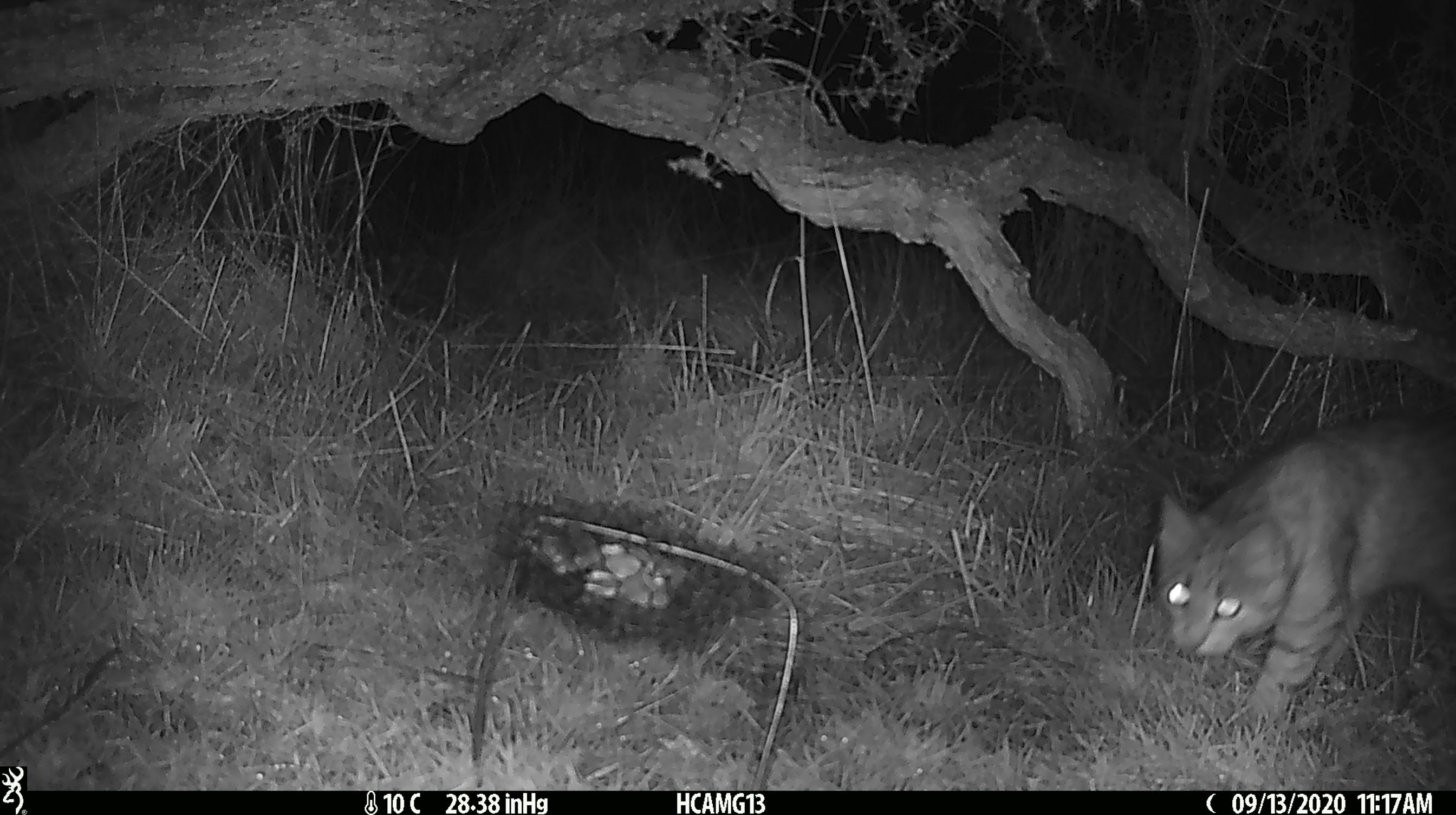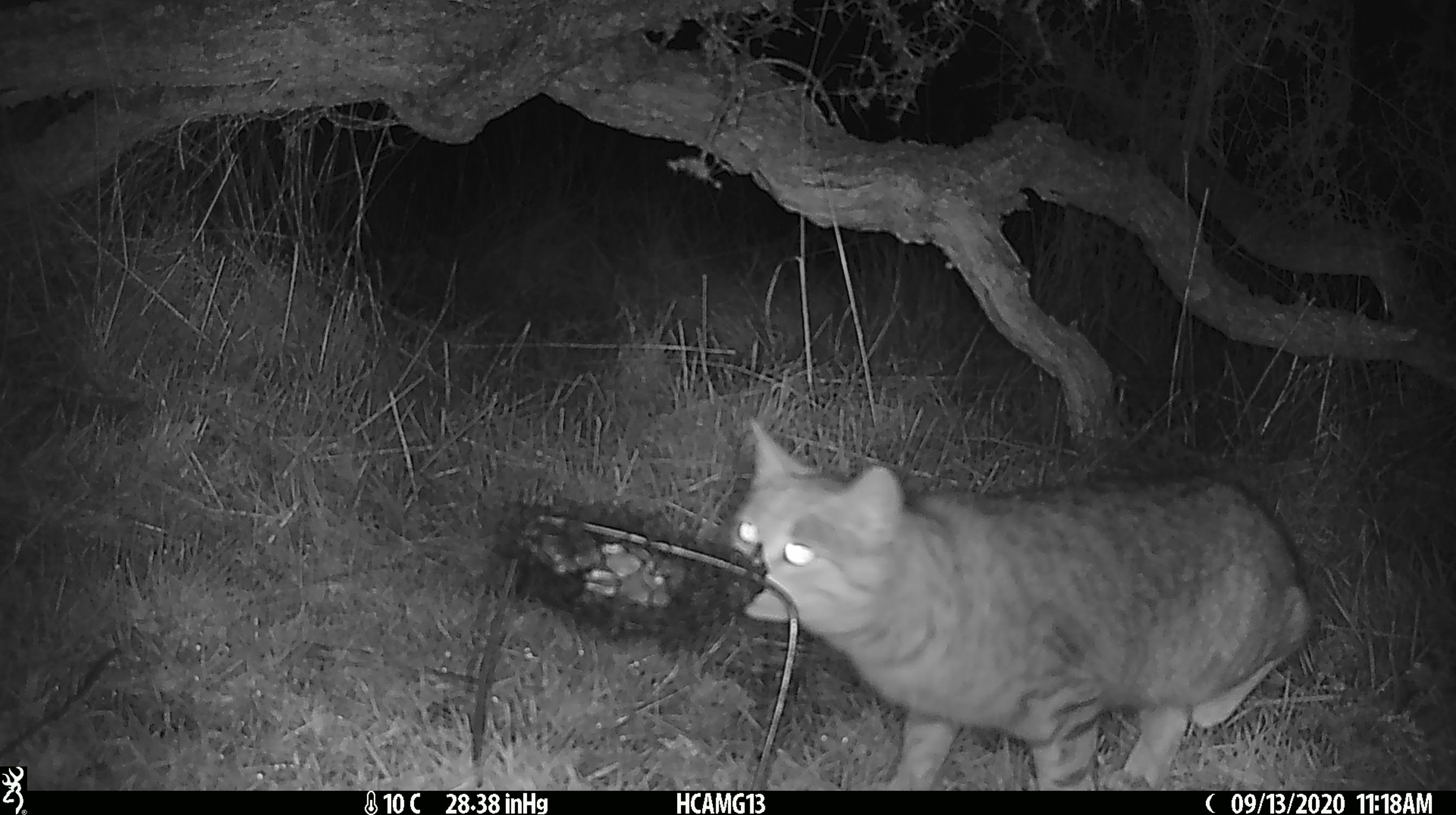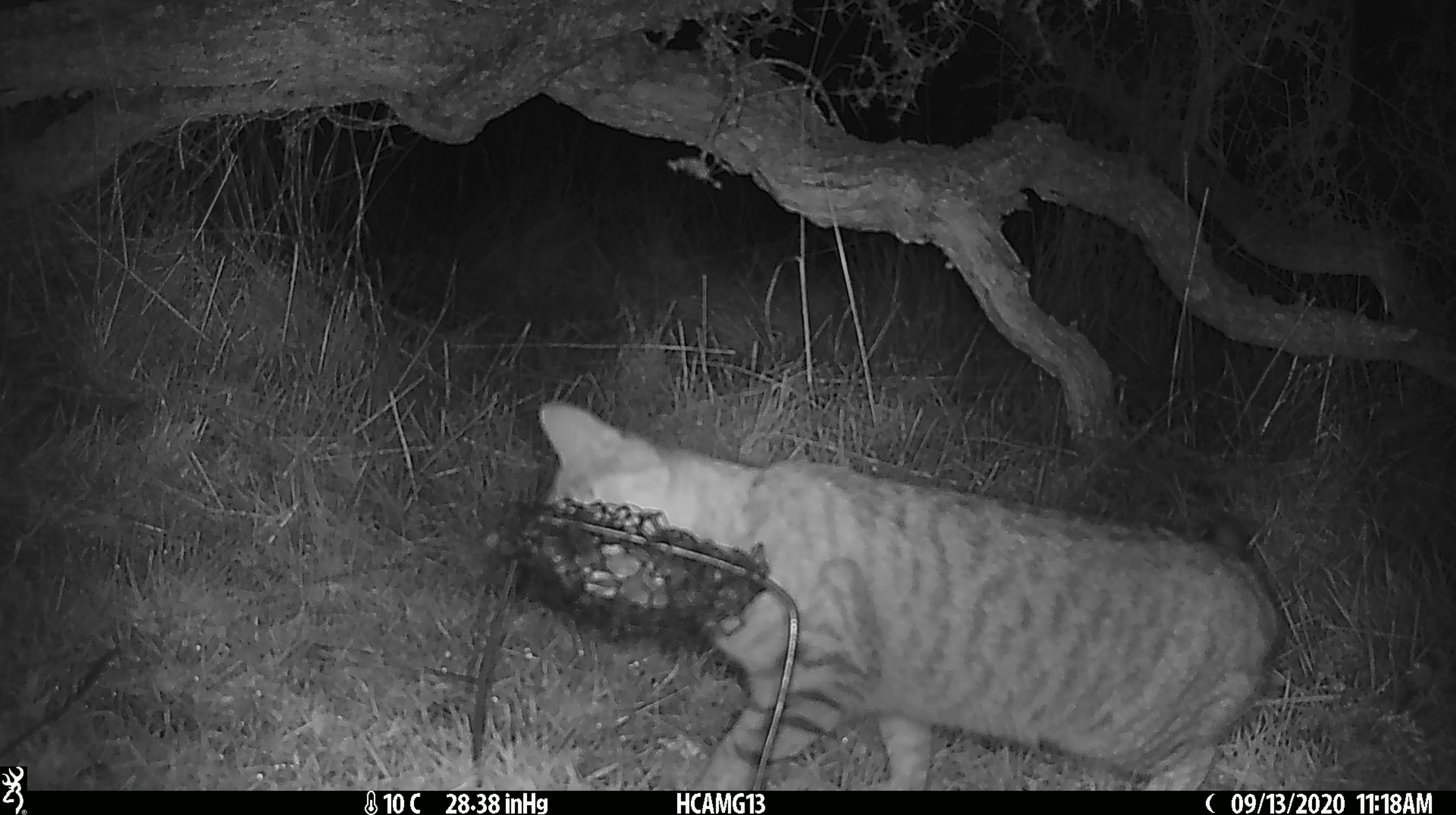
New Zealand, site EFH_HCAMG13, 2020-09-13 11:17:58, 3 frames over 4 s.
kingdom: Animalia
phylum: Chordata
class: Mammalia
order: Carnivora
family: Felidae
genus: Felis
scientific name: Felis catus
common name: domestic cat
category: cat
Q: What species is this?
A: Cat (domestic cat) (Felis catus).